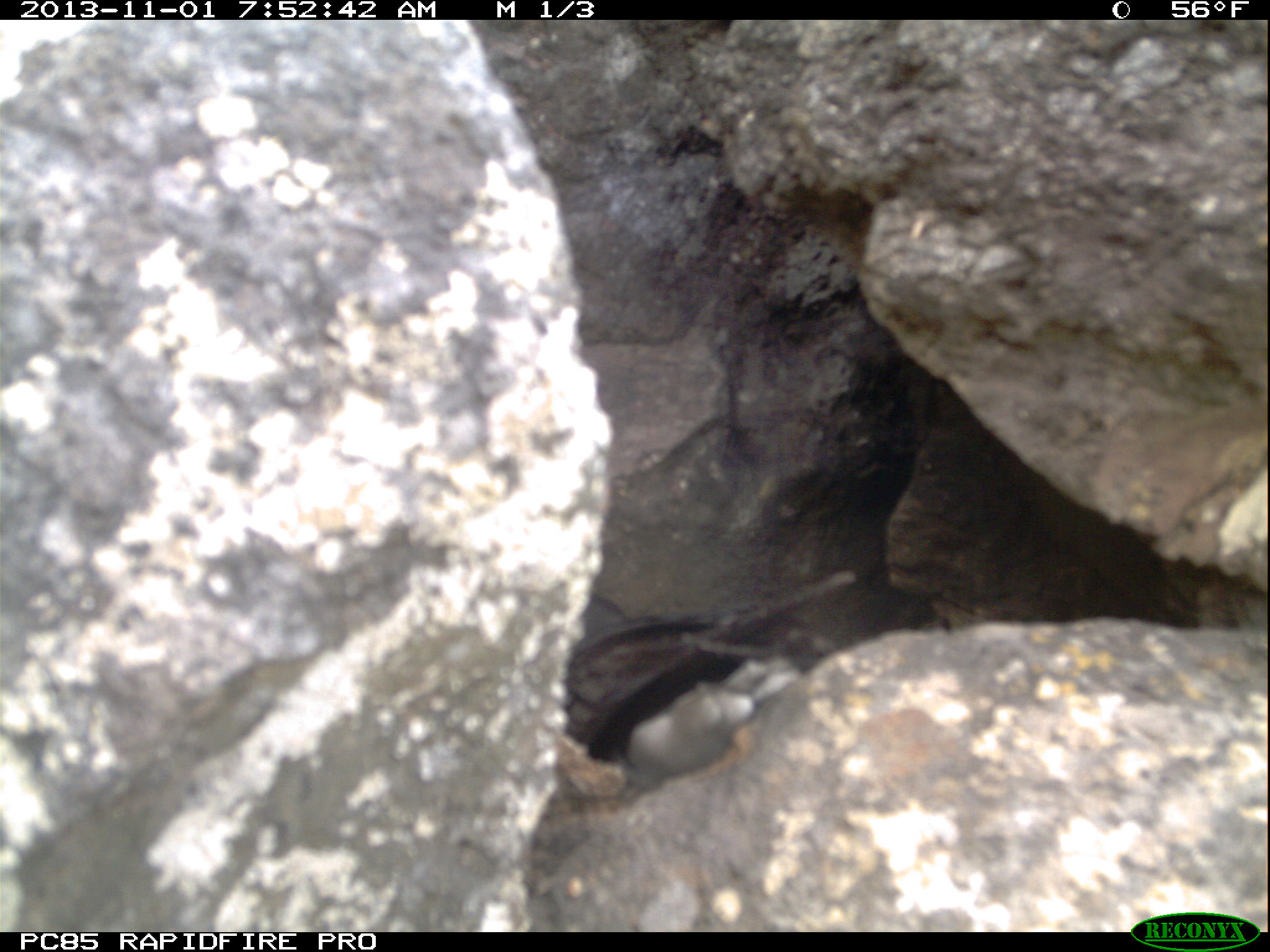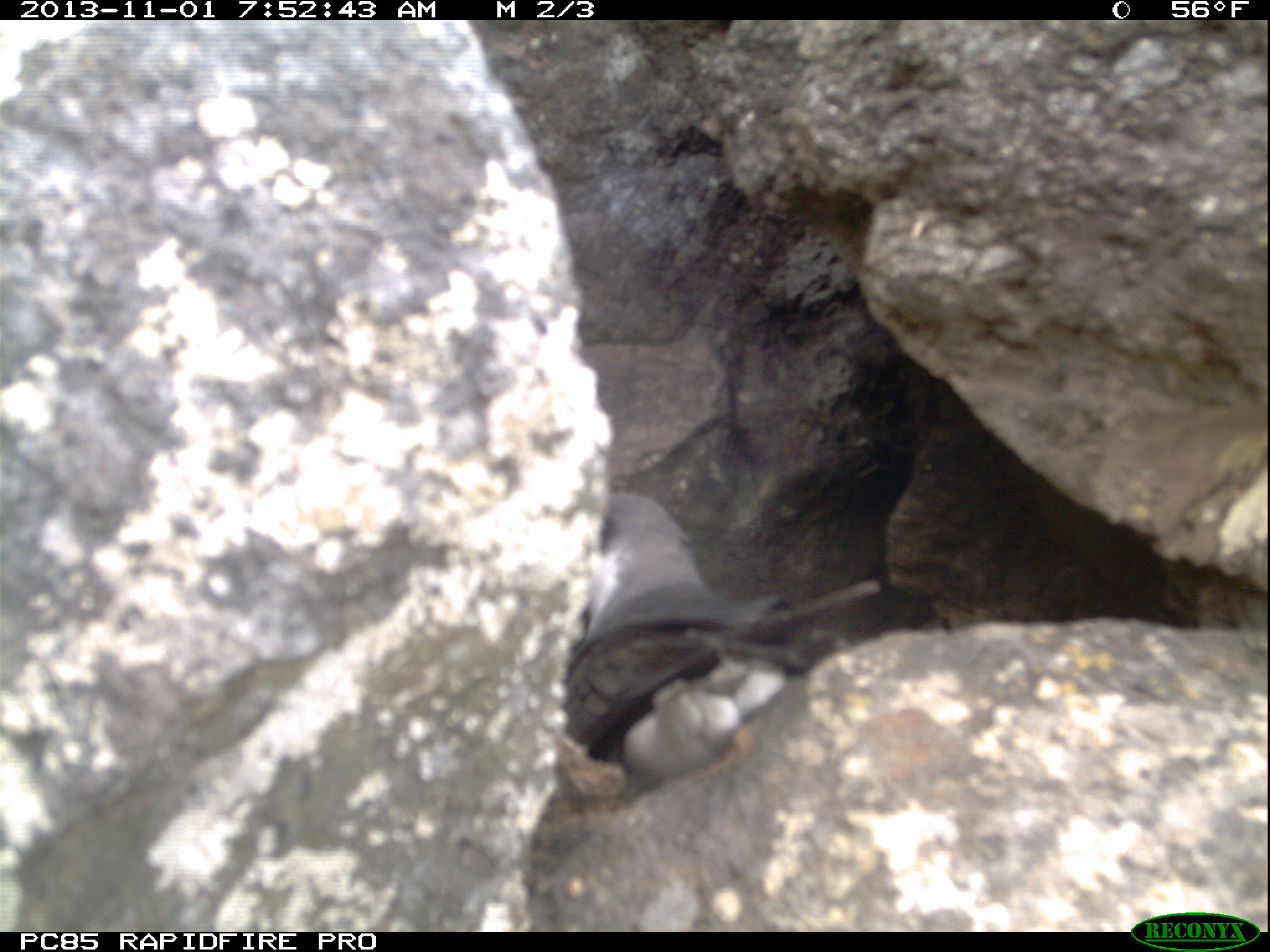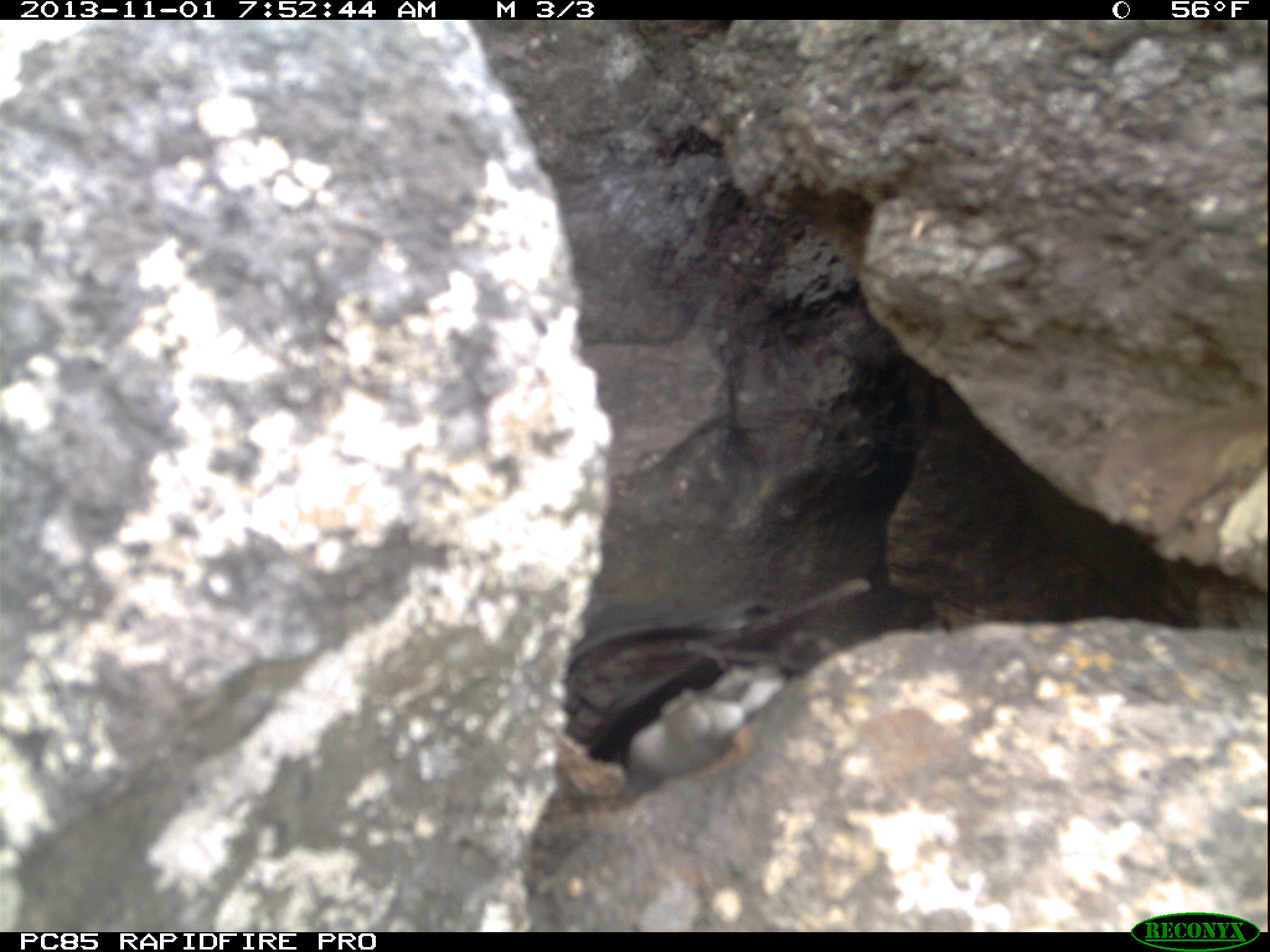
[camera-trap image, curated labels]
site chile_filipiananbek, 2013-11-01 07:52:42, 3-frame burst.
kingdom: Animalia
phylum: Chordata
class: Aves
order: Procellariiformes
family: Procellariidae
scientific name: Procellariidae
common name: petrel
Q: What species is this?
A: Petrel (Procellariidae).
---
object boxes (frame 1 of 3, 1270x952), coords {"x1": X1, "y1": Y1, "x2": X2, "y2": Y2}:
petrel: {"x1": 559, "y1": 564, "x2": 873, "y2": 816}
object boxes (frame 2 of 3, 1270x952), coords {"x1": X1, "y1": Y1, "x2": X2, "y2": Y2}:
petrel: {"x1": 562, "y1": 486, "x2": 882, "y2": 812}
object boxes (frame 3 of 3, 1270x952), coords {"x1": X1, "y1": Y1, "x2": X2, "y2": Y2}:
petrel: {"x1": 557, "y1": 568, "x2": 886, "y2": 791}